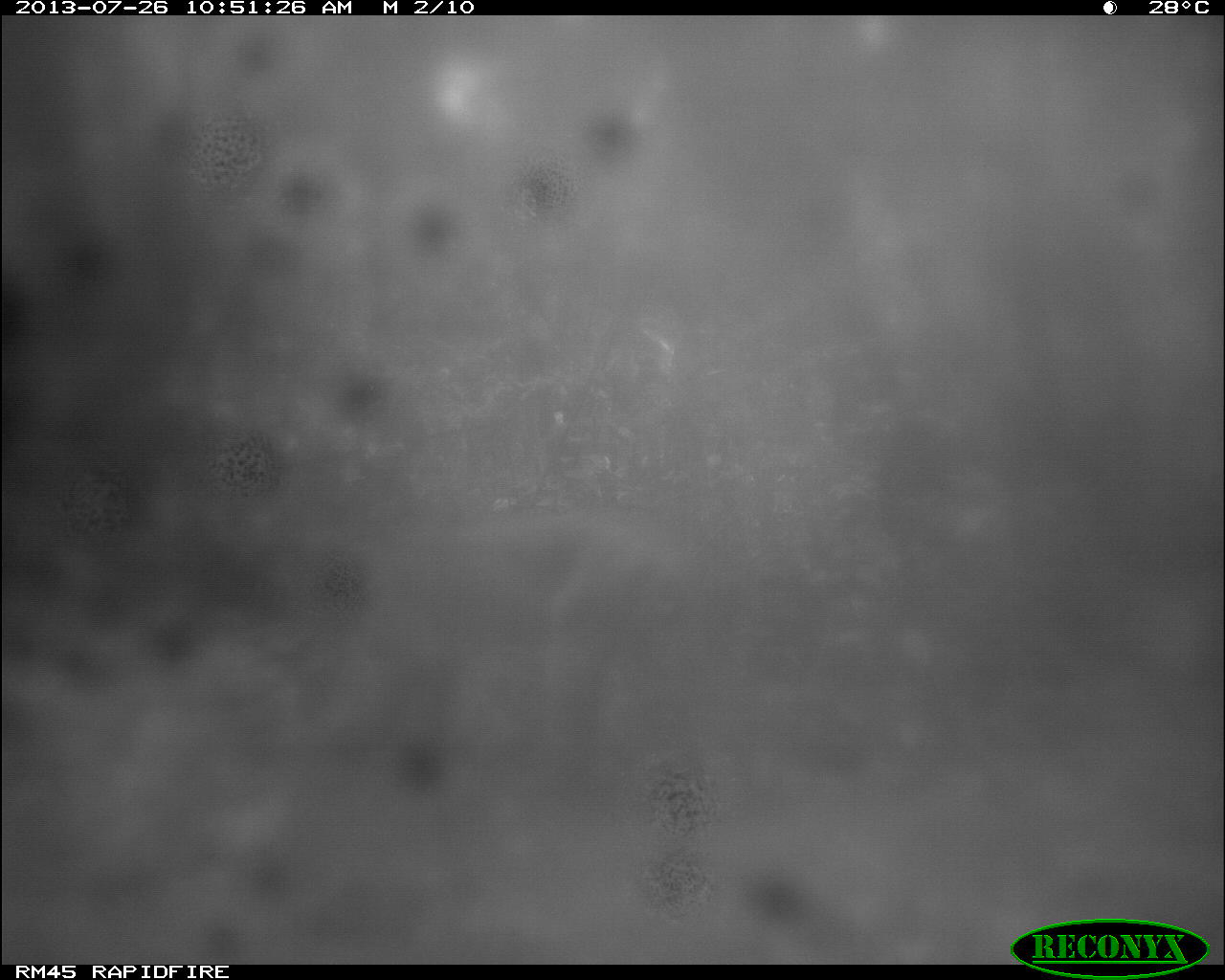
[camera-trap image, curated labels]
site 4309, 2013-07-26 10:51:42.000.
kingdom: Animalia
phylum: Chordata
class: Mammalia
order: Carnivora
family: Felidae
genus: Puma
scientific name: Puma concolor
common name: mountain lion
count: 1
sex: male